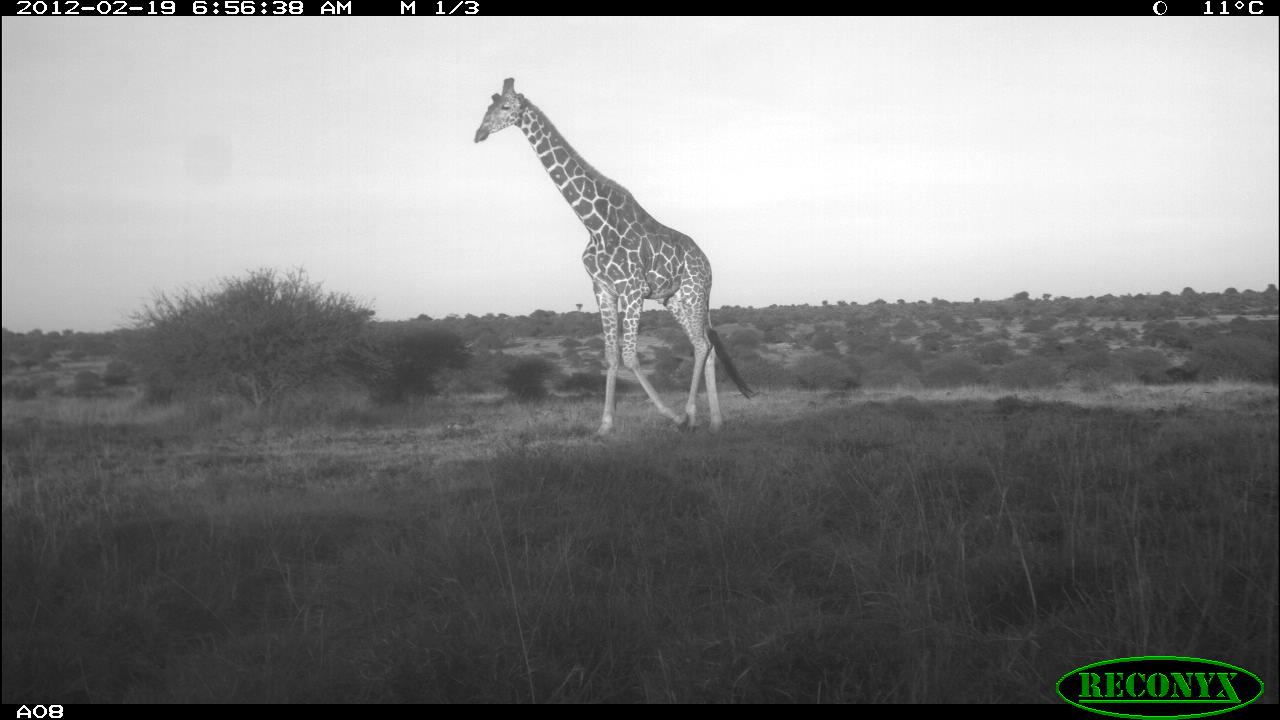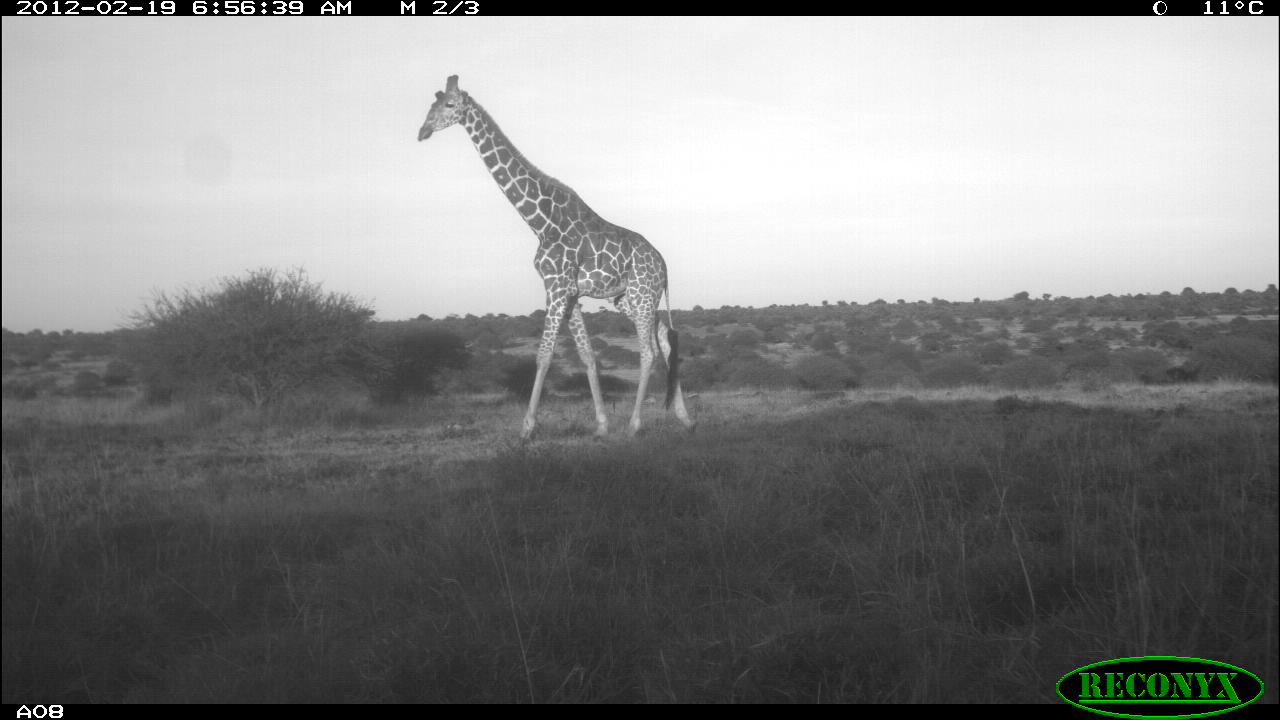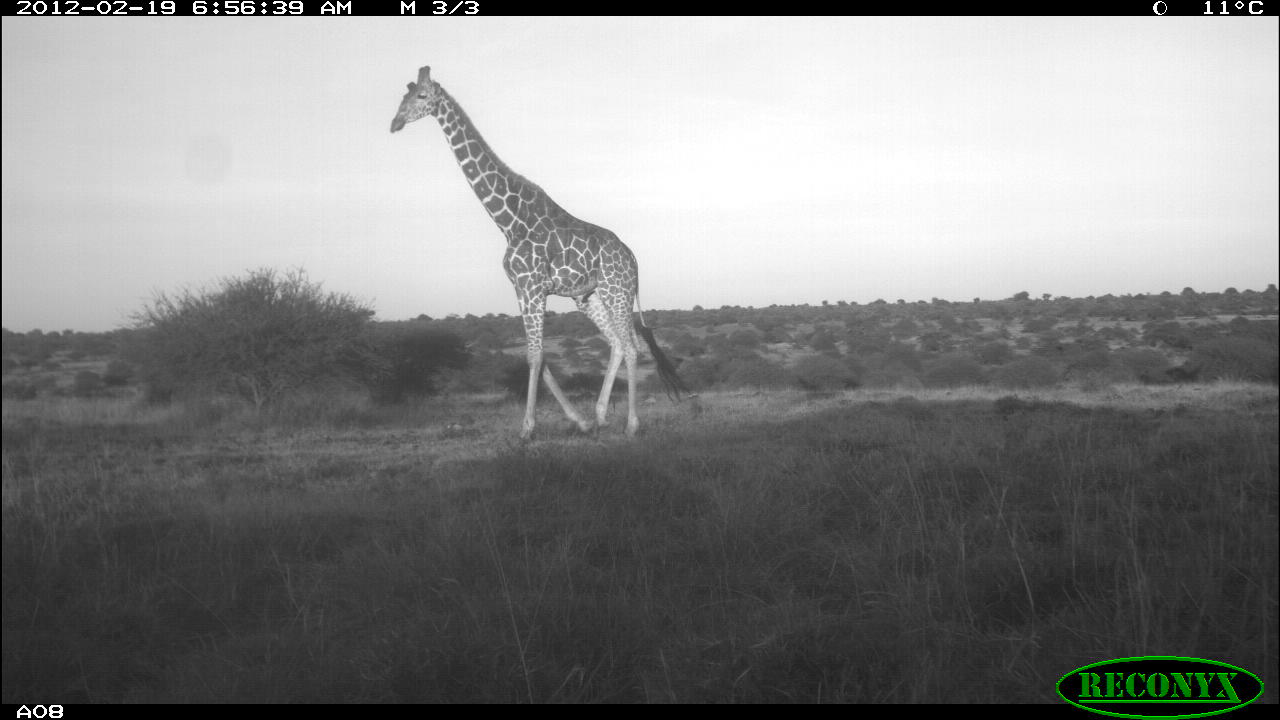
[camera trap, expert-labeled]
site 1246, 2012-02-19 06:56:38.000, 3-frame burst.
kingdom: Animalia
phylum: Chordata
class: Mammalia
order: Artiodactyla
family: Giraffidae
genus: Giraffa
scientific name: Giraffa camelopardalis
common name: giraffe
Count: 1.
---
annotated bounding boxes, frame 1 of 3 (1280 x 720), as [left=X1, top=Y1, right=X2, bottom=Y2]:
giraffa camelopardalis: [left=467, top=74, right=753, bottom=434]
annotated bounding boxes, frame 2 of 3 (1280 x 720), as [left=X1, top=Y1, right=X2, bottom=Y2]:
giraffa camelopardalis: [left=415, top=73, right=698, bottom=435]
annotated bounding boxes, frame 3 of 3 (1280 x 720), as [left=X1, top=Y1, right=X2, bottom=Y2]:
giraffa camelopardalis: [left=390, top=63, right=693, bottom=440]